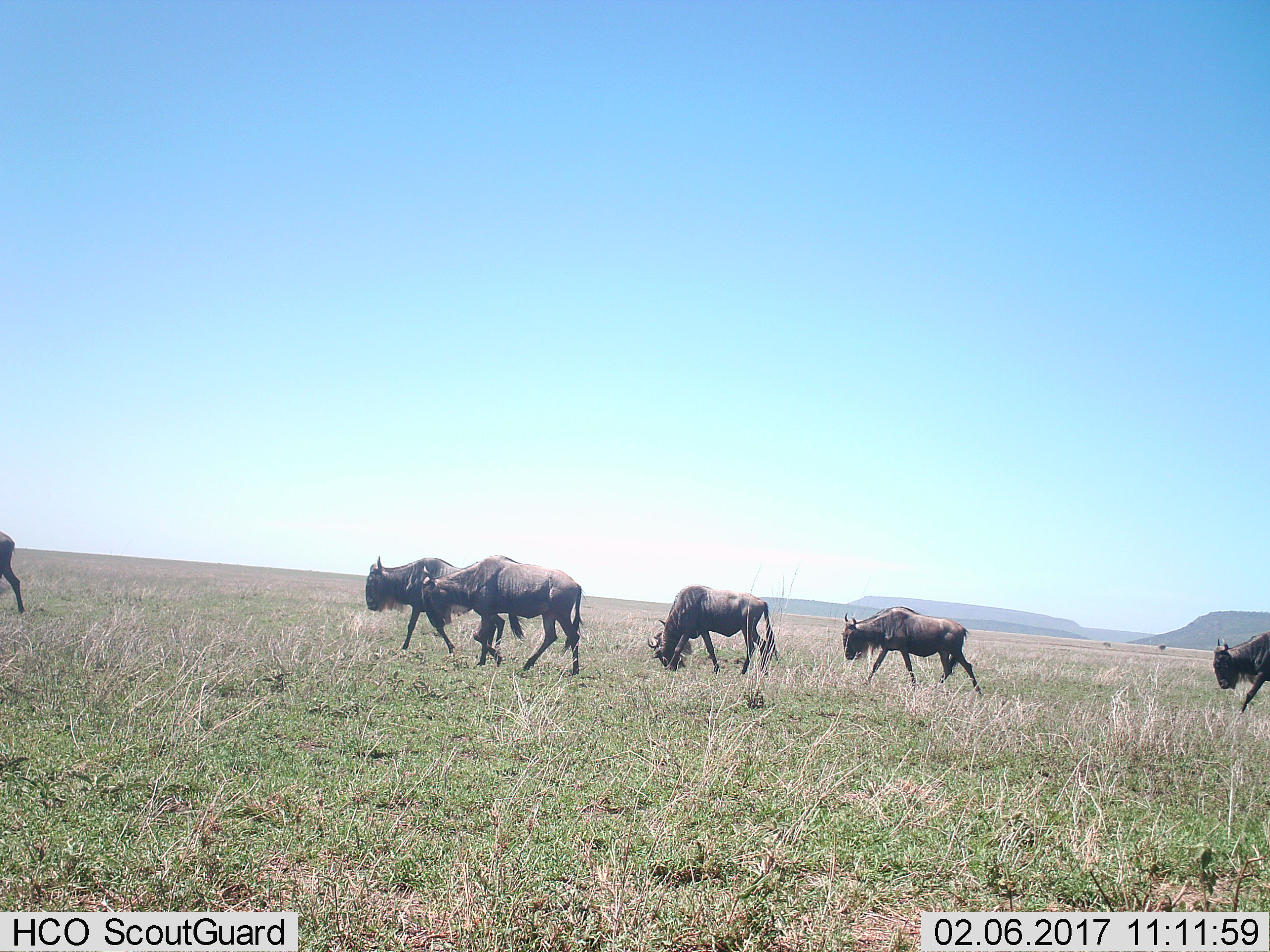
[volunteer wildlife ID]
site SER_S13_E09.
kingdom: Animalia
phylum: Chordata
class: Mammalia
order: Artiodactyla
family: Bovidae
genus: Connochaetes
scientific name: Connochaetes taurinus taurinus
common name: blue wildebeest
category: wildebeestblue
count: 6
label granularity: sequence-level